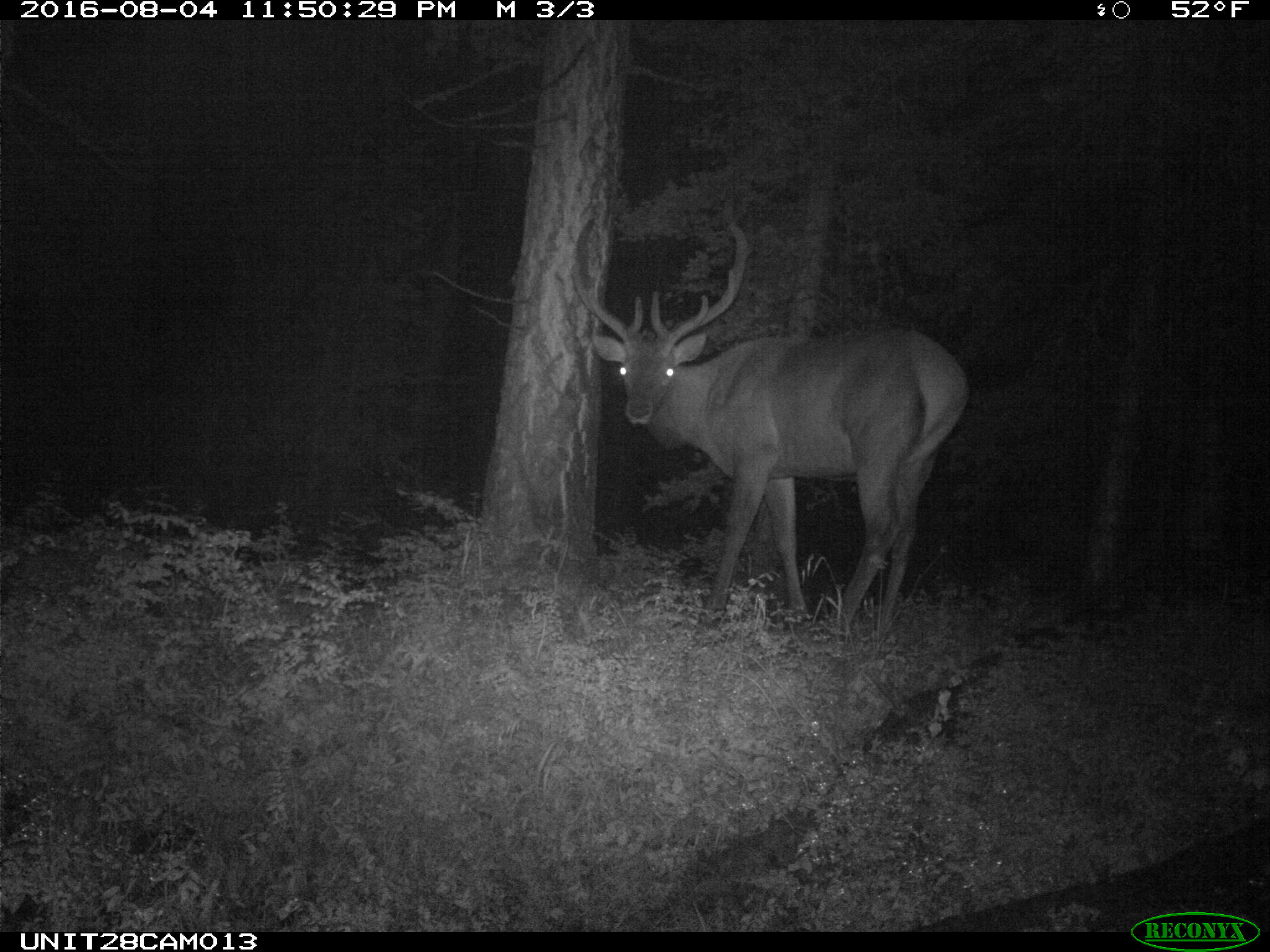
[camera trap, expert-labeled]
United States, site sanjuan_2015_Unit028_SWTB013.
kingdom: Animalia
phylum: Chordata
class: Mammalia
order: Artiodactyla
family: Cervidae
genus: Cervus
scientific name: Cervus elaphus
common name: red deer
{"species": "Cervus elaphus (red deer)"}